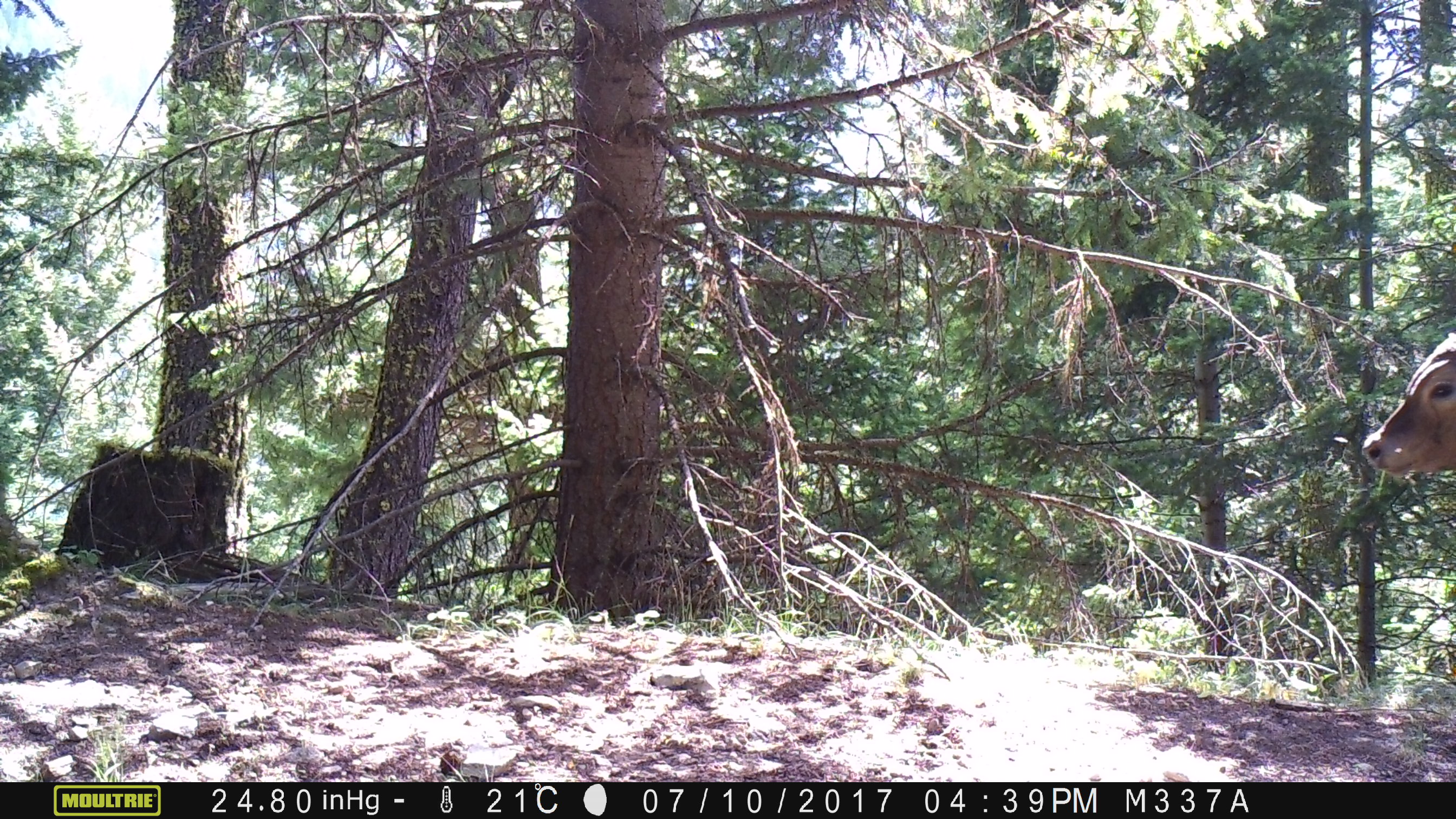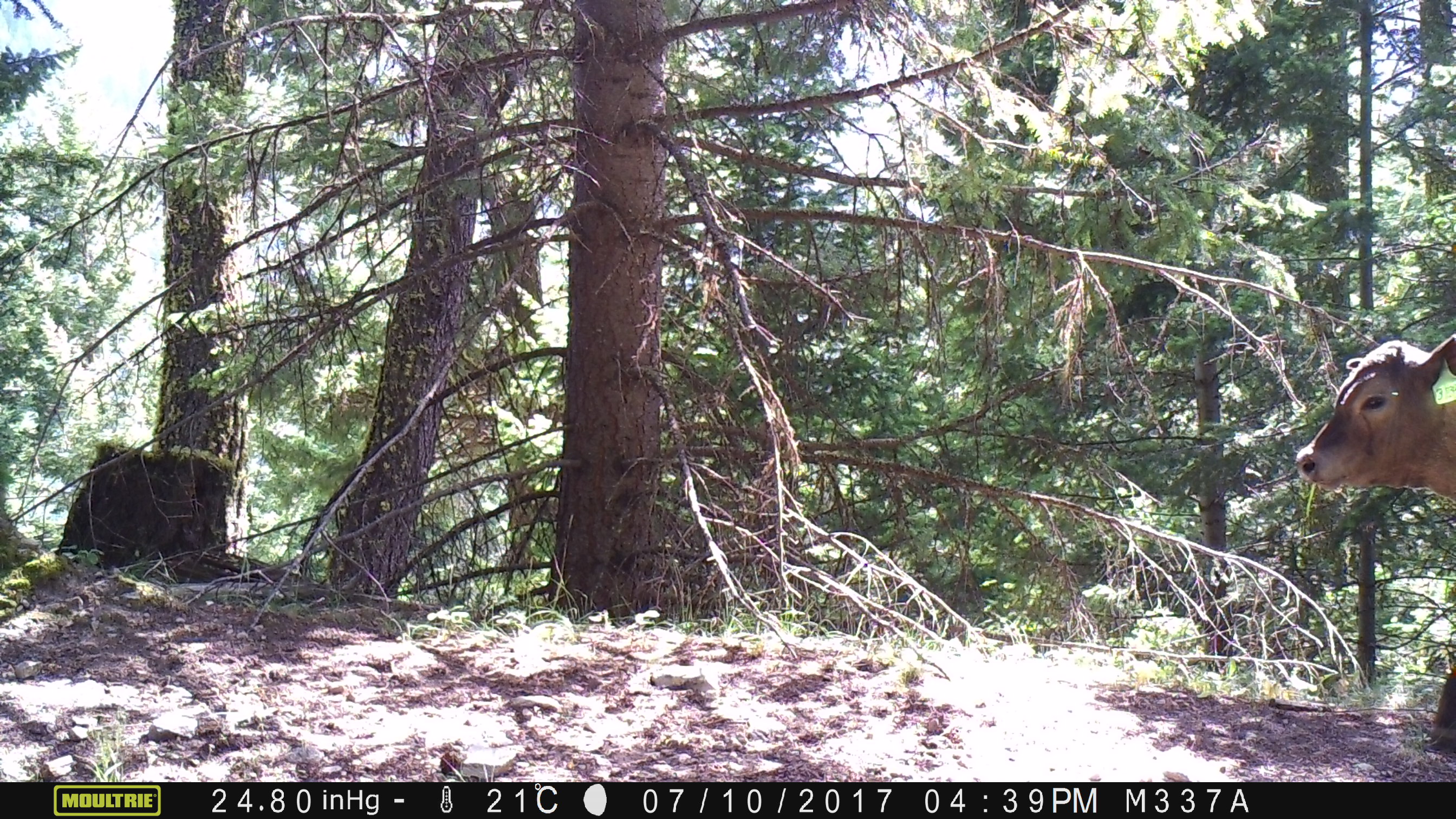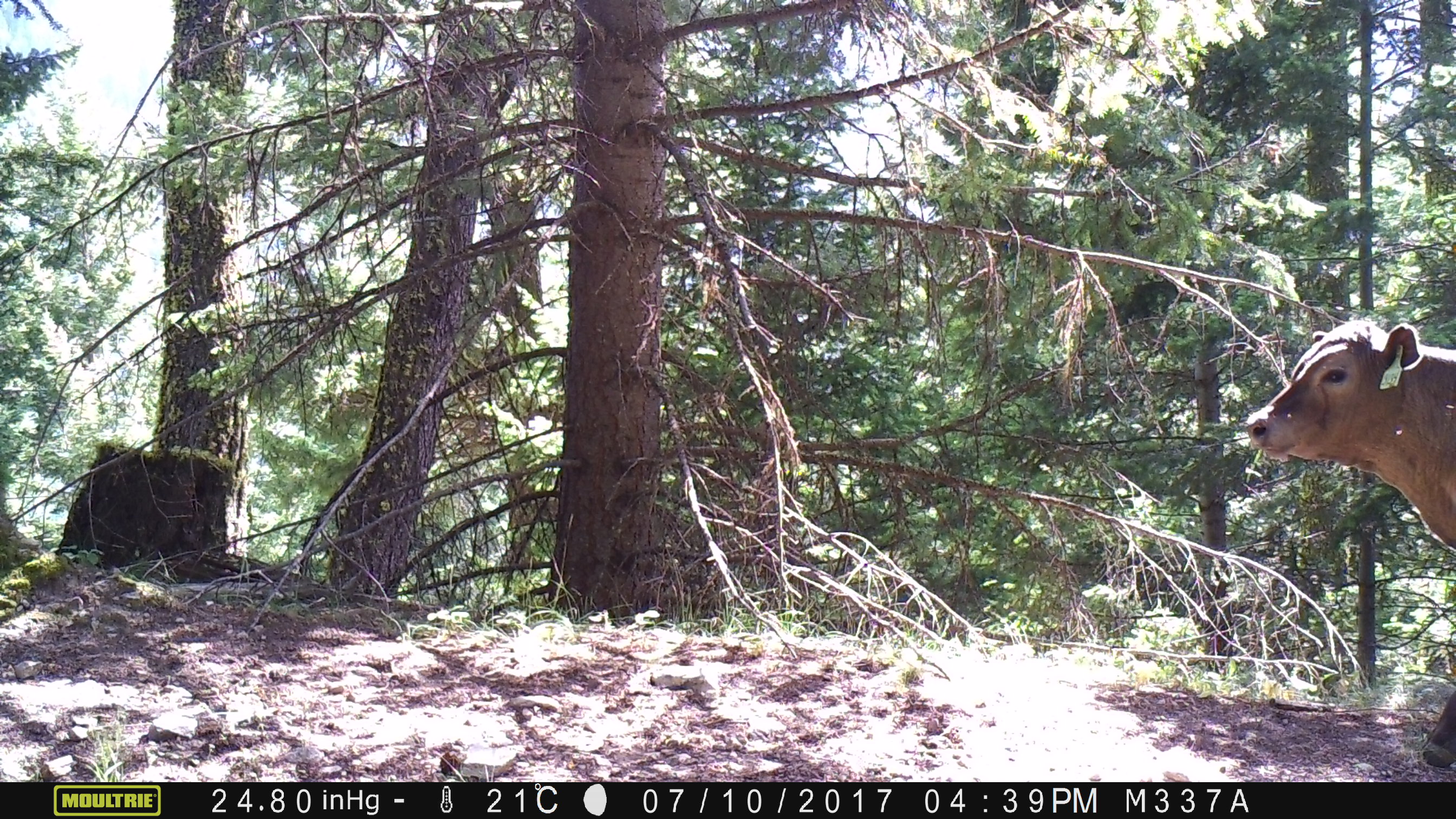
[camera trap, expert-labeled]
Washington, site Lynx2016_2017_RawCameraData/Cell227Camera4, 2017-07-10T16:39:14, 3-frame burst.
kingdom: Animalia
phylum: Chordata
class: Mammalia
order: Artiodactyla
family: Bovidae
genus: Bos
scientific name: Bos taurus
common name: domestic cattle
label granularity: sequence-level